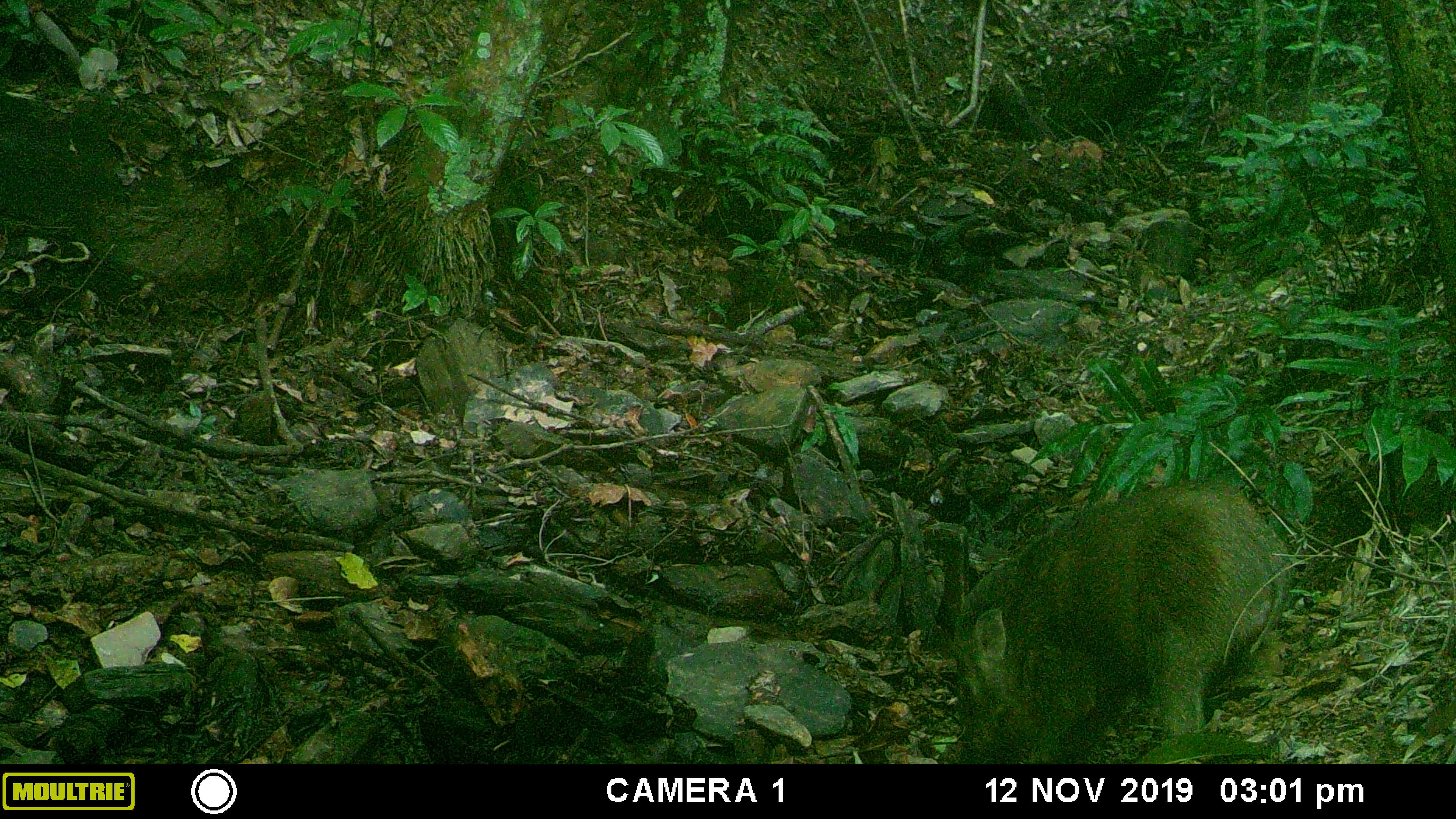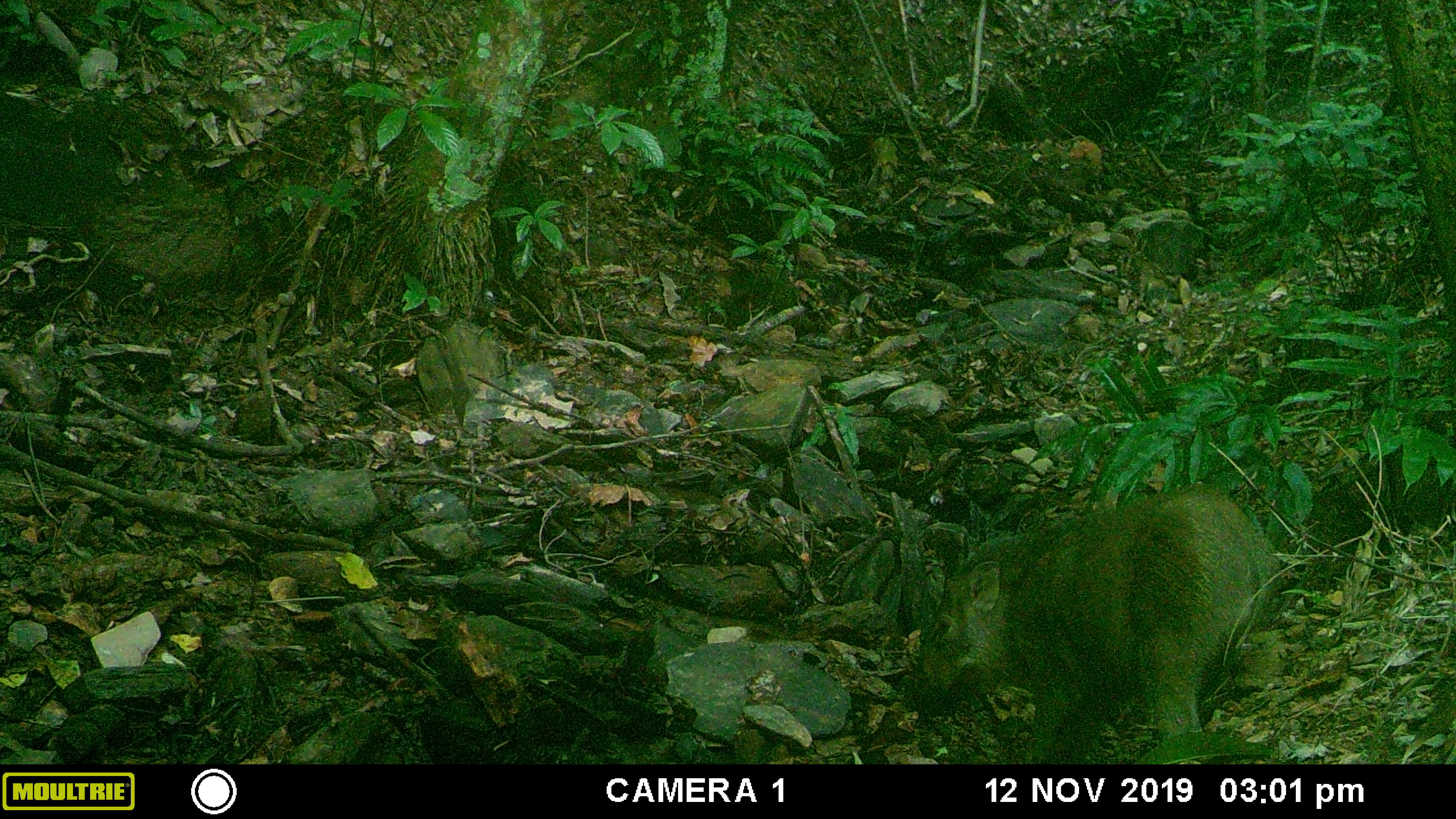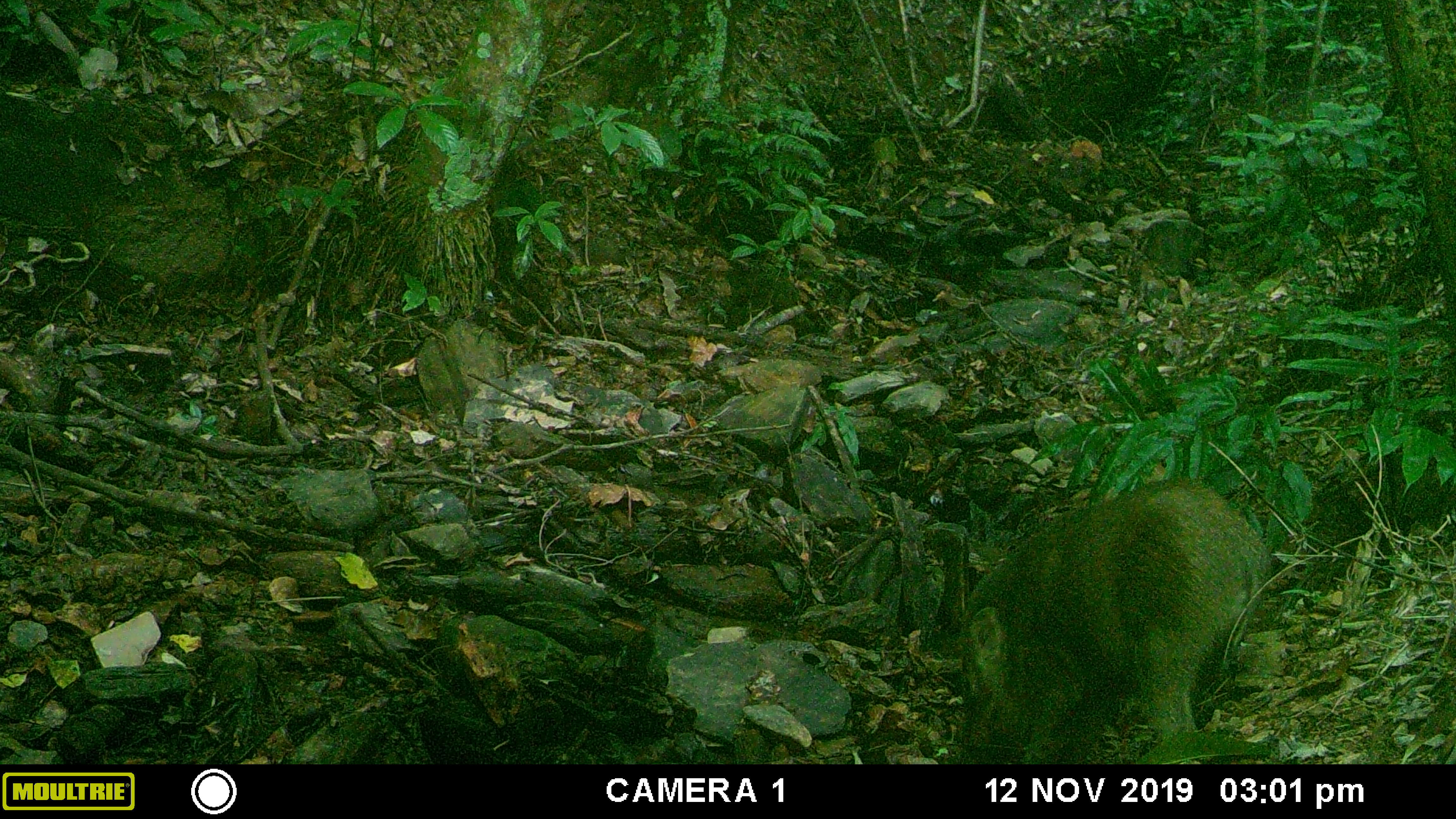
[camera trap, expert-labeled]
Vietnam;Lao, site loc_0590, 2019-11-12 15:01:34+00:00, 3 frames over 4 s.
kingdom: Animalia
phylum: Chordata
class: Mammalia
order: Artiodactyla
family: Suidae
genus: Sus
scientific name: Sus scrofa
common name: eurasian wild pig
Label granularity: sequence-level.